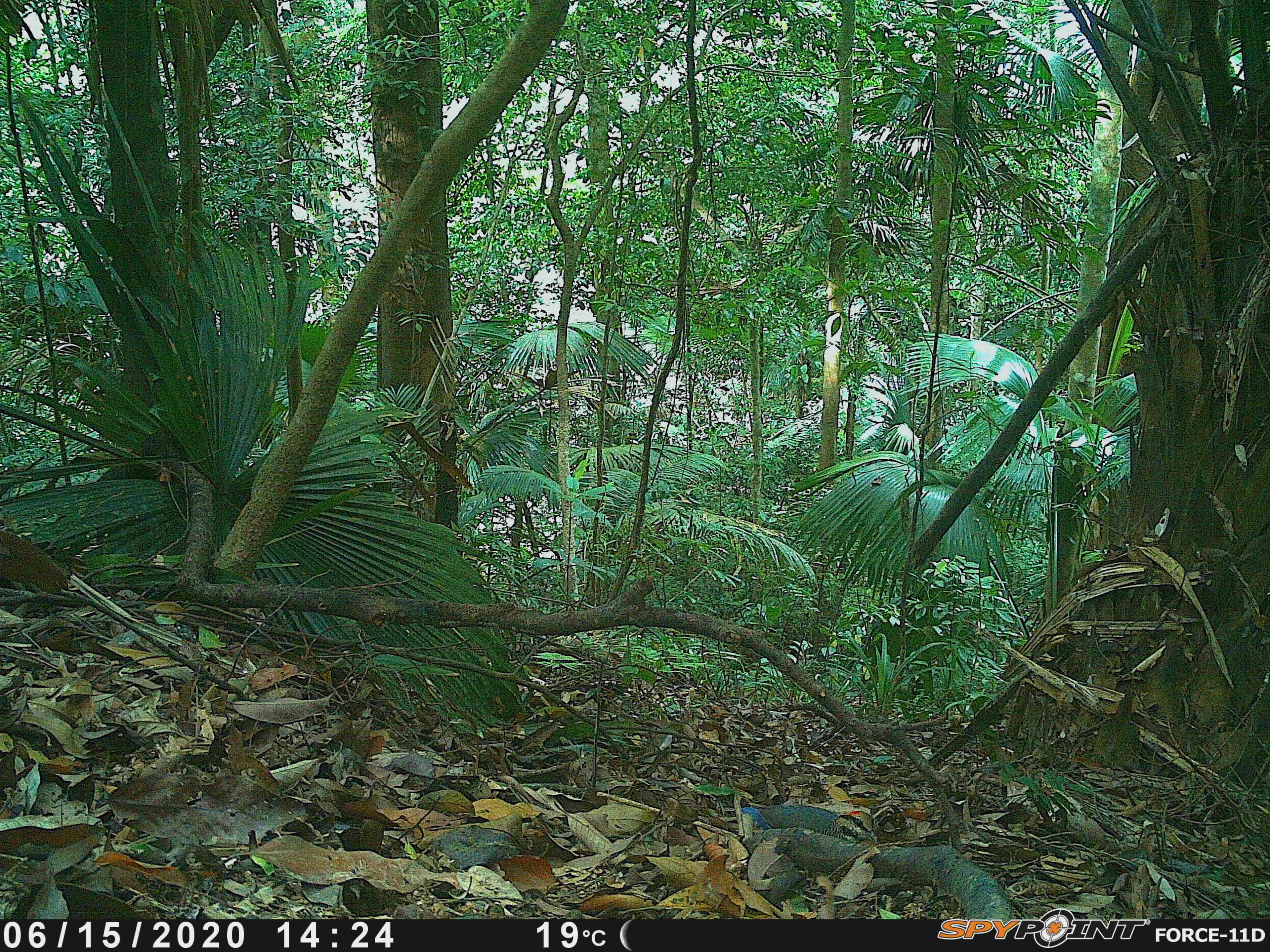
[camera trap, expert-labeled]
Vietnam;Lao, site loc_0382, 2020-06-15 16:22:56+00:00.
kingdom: Animalia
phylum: Chordata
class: Aves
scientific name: Aves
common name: bird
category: unidentified bird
Unidentified bird (bird) (Aves). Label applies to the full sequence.